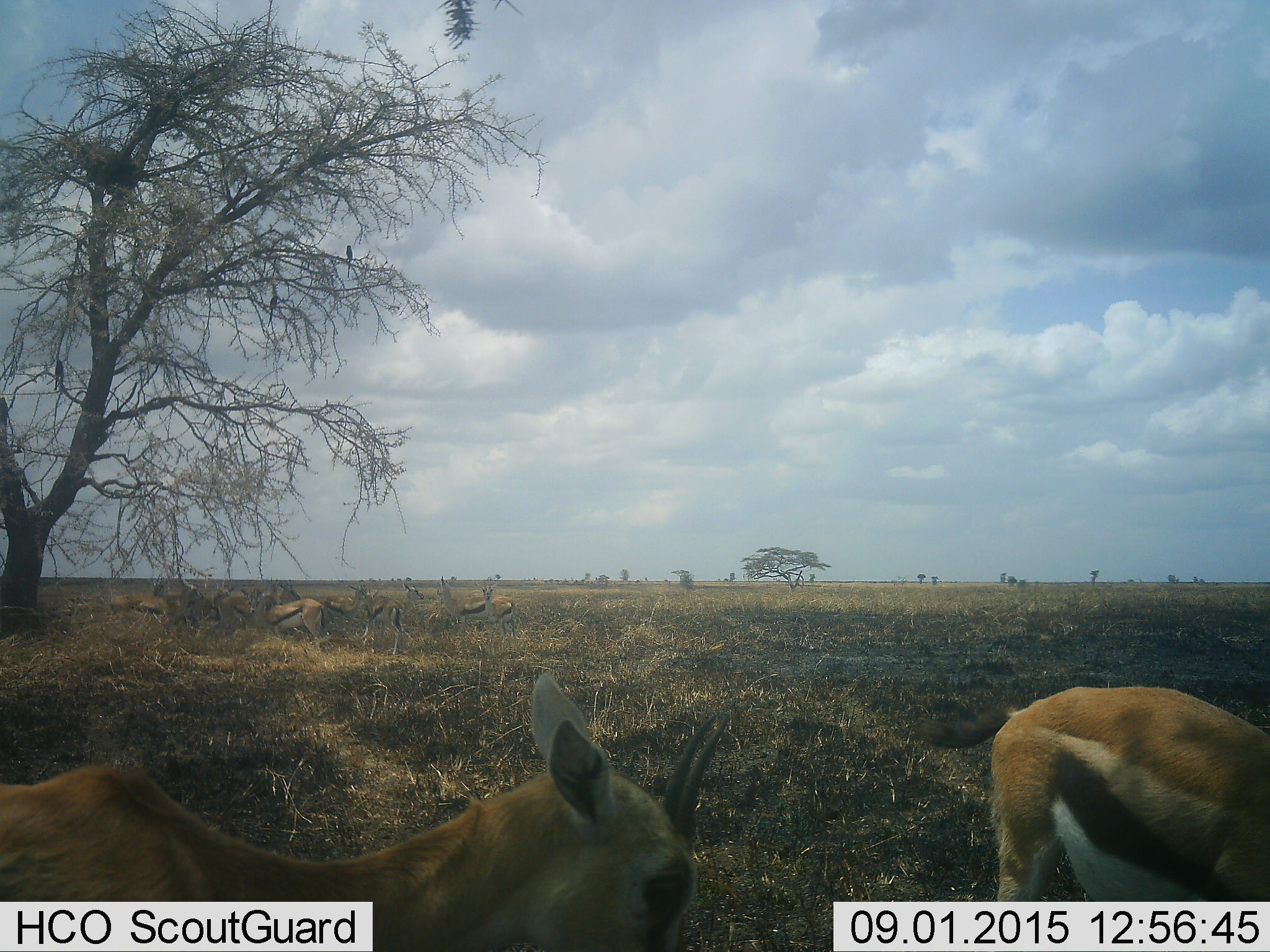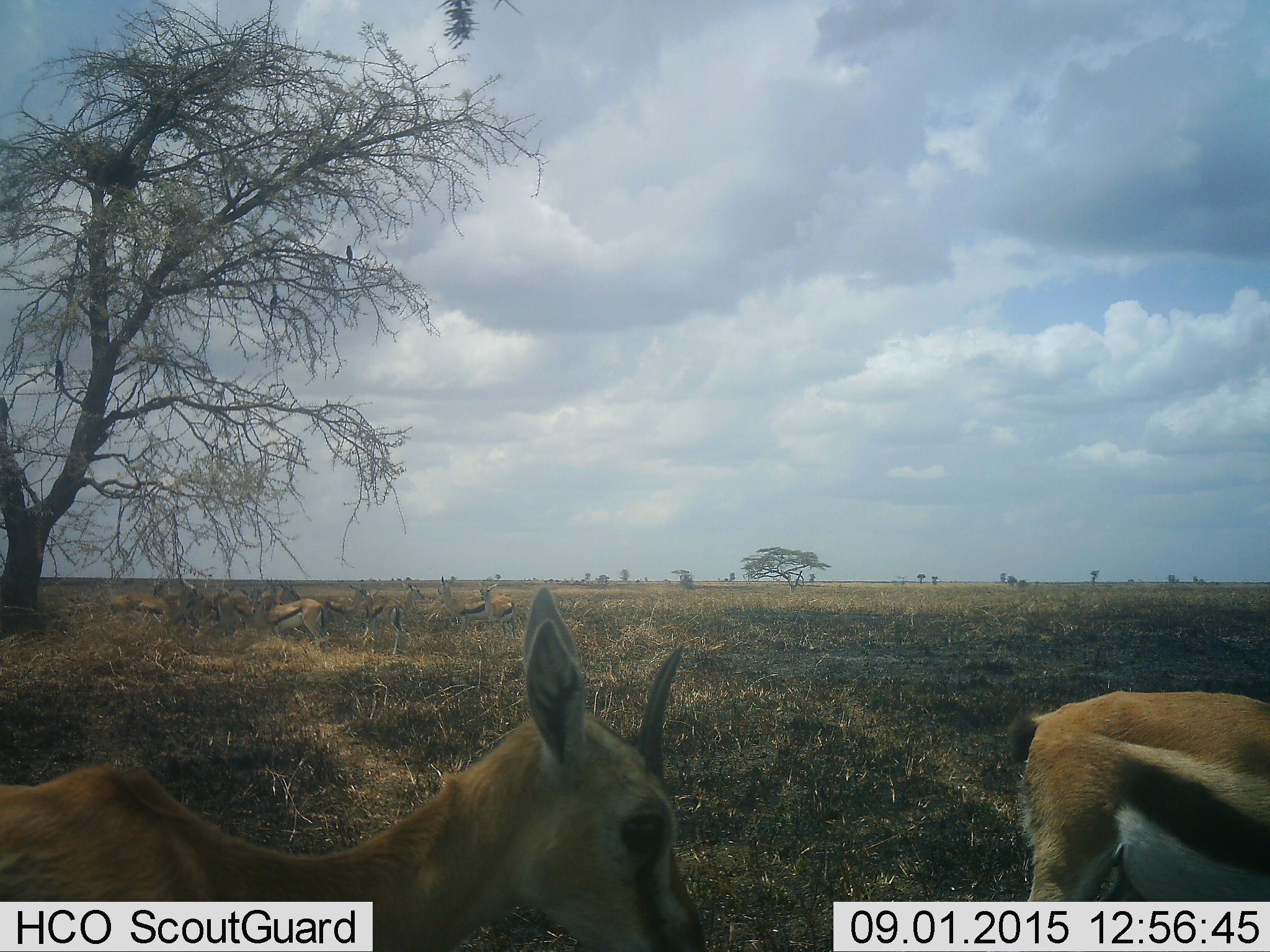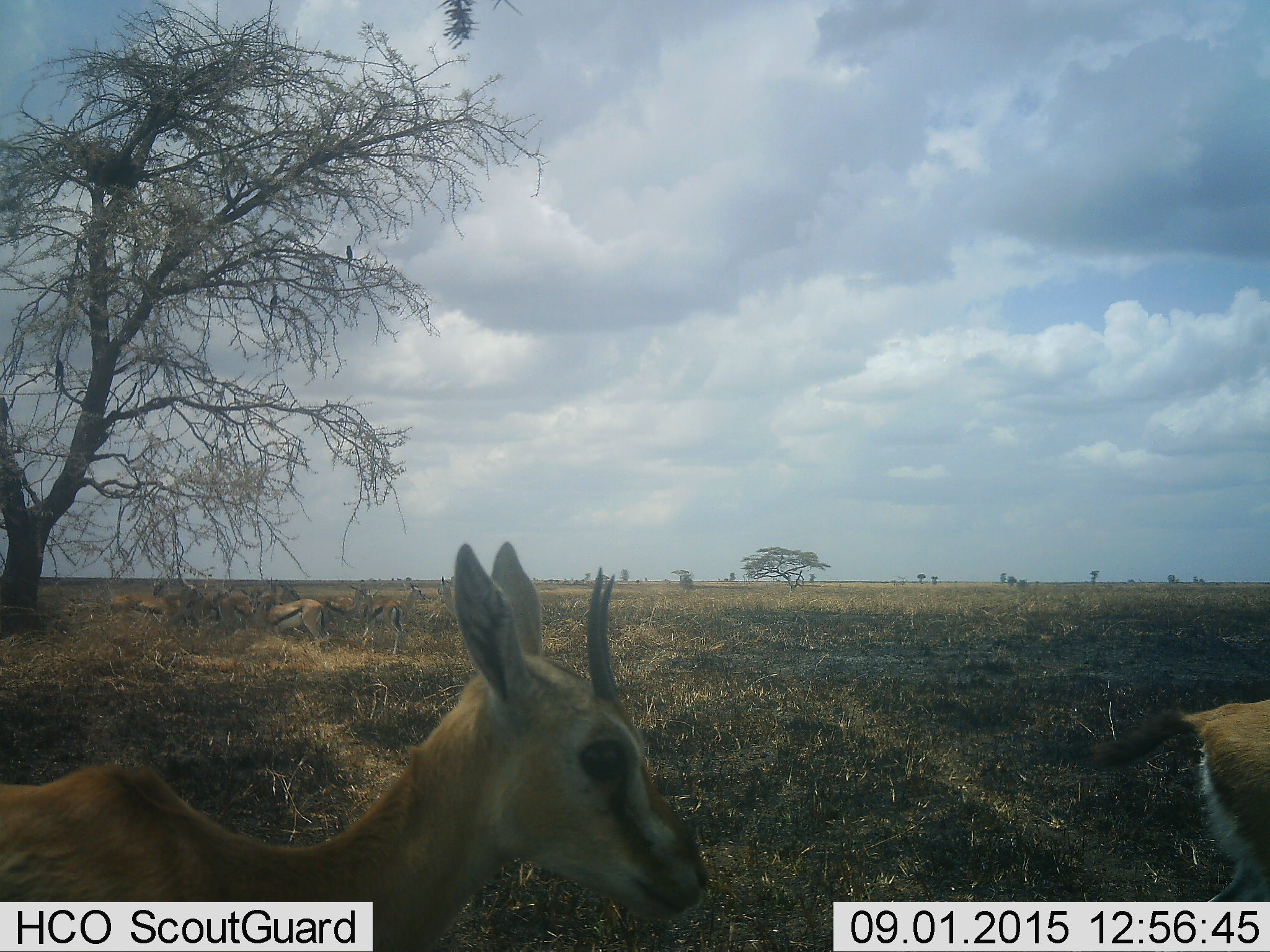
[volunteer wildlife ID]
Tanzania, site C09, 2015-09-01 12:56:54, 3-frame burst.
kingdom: Animalia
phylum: Chordata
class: Mammalia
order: Artiodactyla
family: Bovidae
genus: Eudorcas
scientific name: Eudorcas thomsonii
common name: thomson's gazelle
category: gazellethomsons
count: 11-50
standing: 87%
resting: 0%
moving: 27%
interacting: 0%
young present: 0%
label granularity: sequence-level